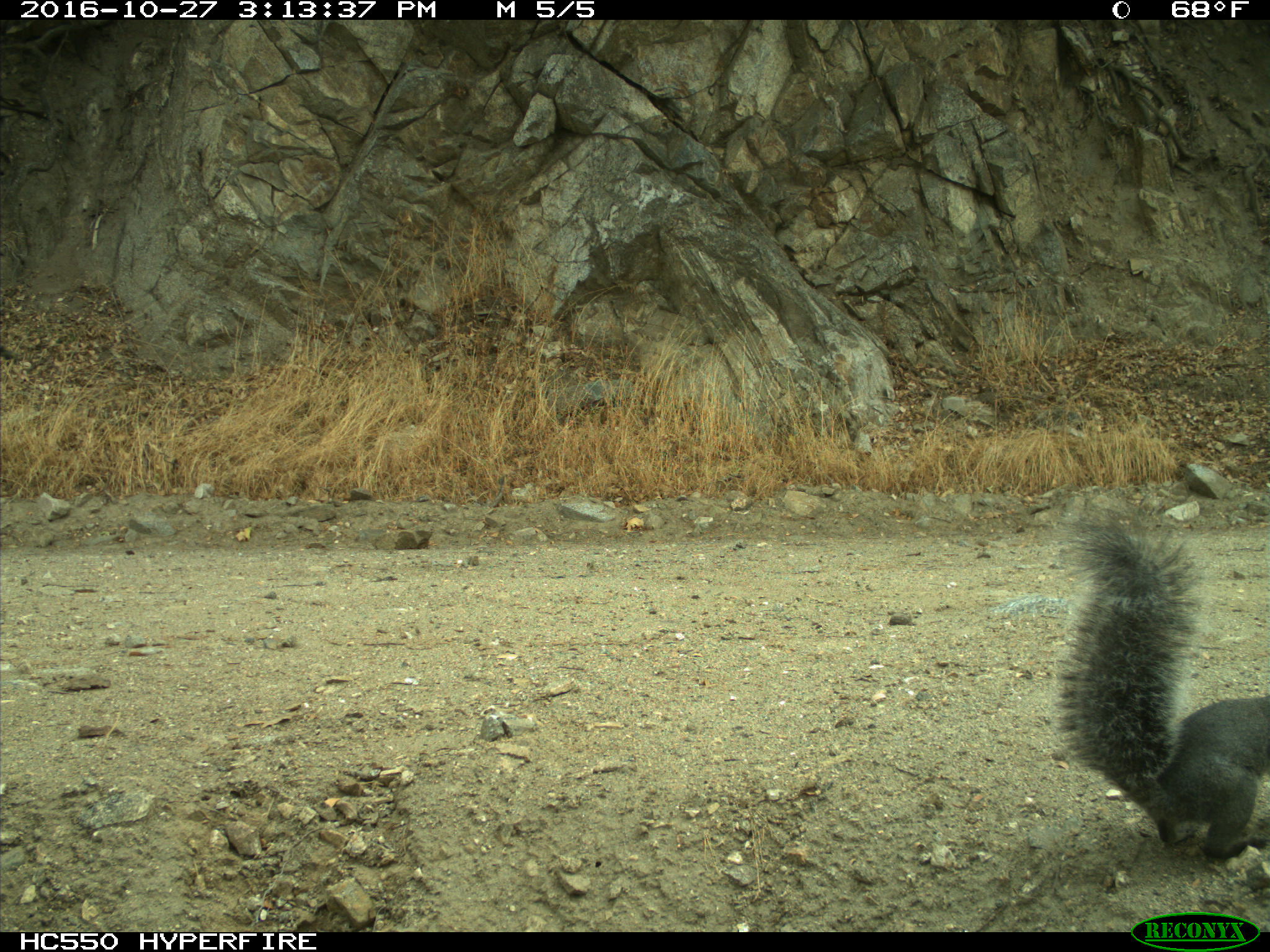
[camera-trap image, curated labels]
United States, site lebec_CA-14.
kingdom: Animalia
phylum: Chordata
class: Mammalia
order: Rodentia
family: Sciuridae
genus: Sciurus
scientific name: Sciurus carolinensis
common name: eastern gray squirrel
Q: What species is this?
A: Sciurus carolinensis (eastern gray squirrel).